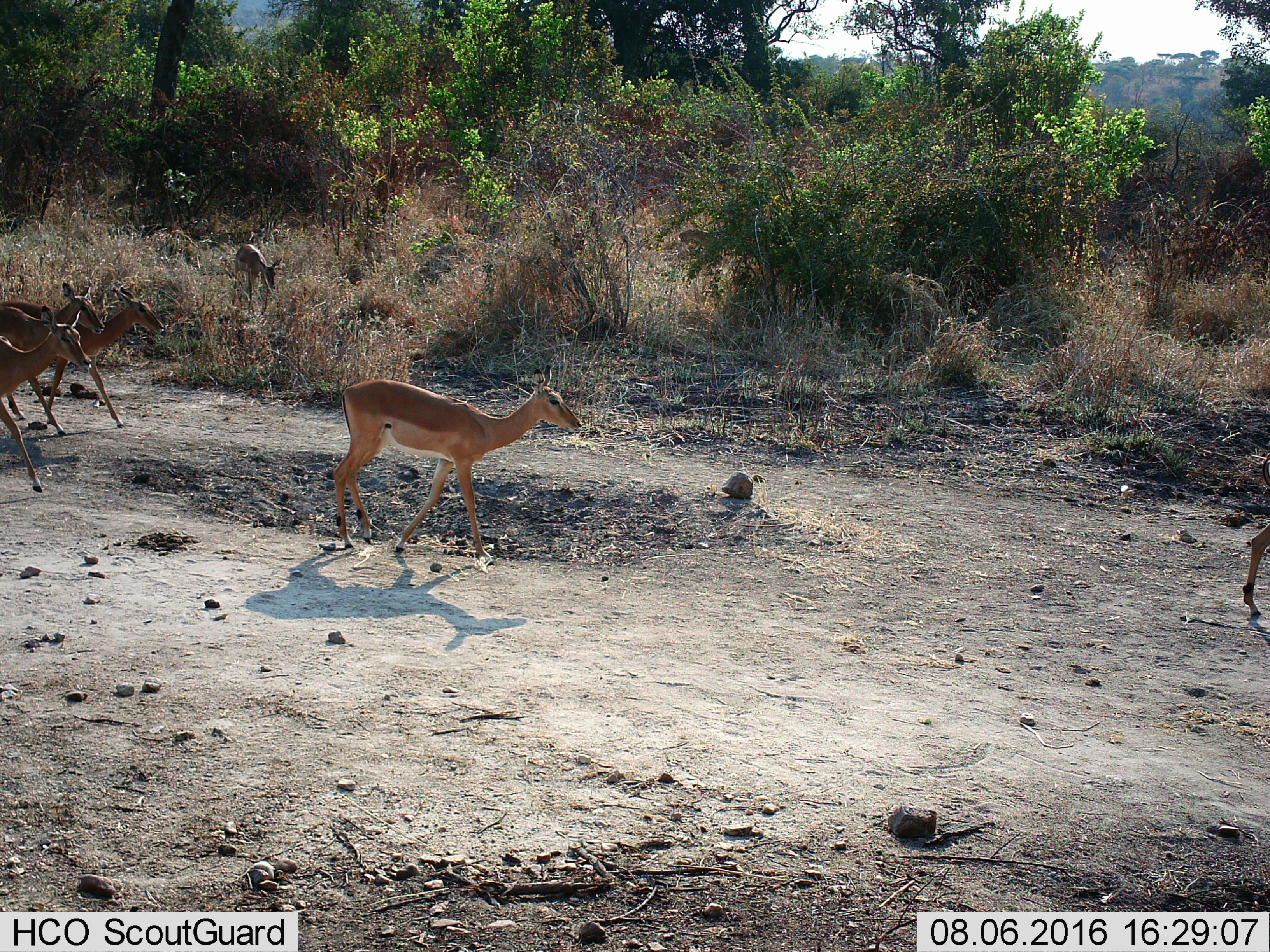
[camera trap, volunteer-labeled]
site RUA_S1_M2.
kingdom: Animalia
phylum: Chordata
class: Mammalia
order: Artiodactyla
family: Bovidae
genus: Aepyceros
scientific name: Aepyceros melampus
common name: impala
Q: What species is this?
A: Impala (Aepyceros melampus).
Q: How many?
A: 6.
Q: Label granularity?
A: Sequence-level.